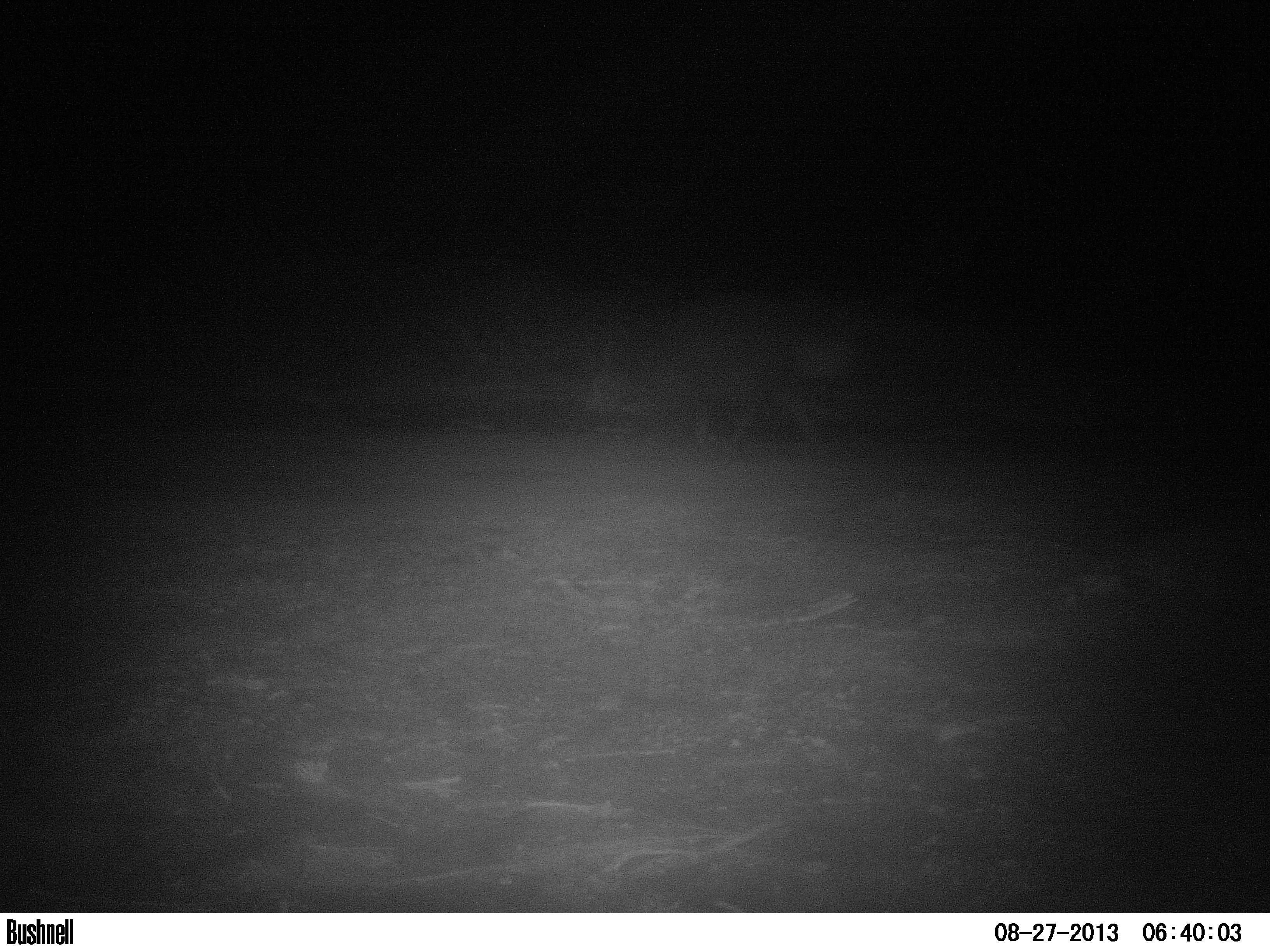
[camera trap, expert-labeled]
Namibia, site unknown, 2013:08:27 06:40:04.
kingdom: Animalia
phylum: Chordata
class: Mammalia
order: Carnivora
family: Hyaenidae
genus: Parahyaena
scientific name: Parahyaena brunnea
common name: brown hyena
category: hyaena brunnea